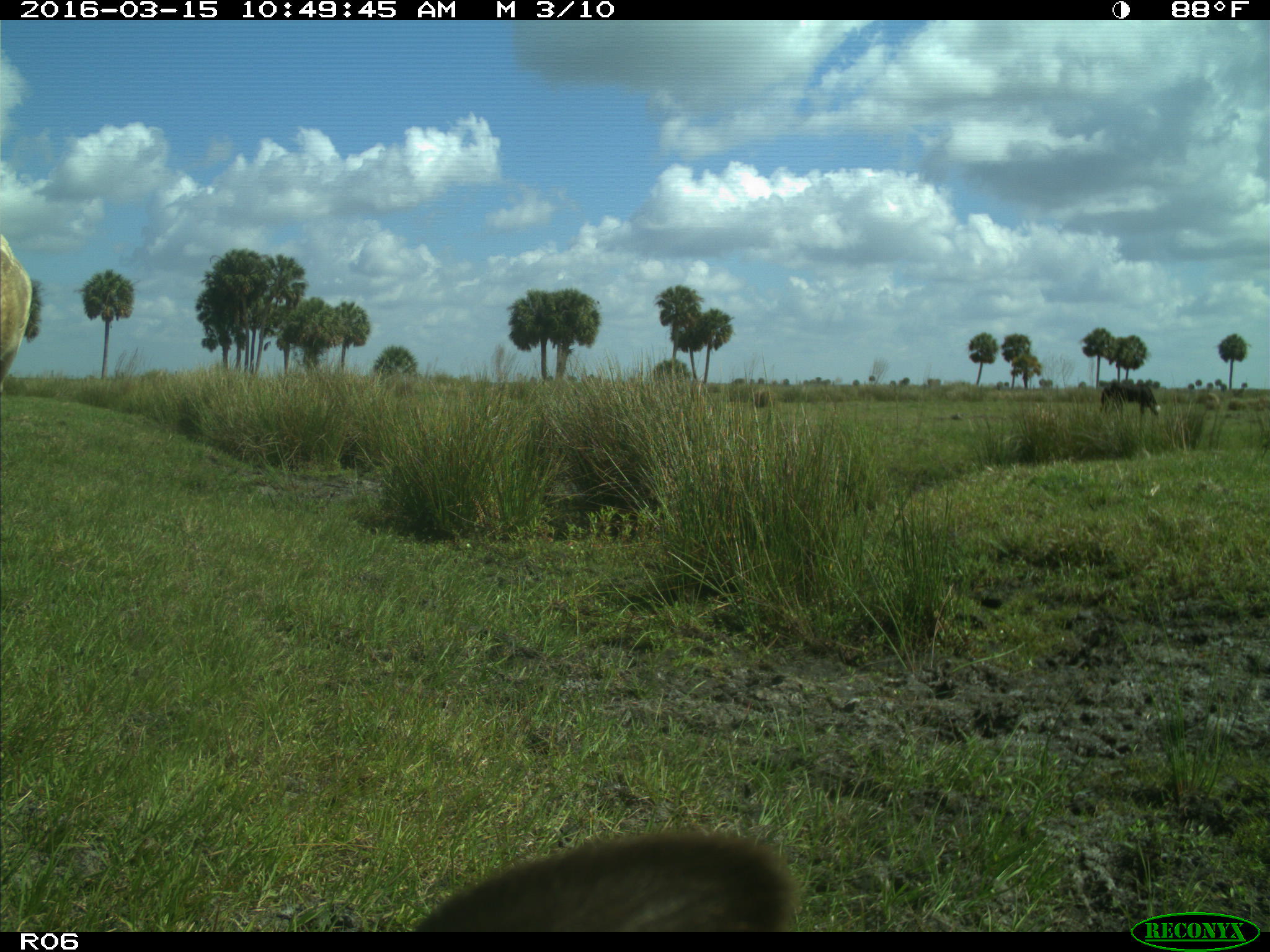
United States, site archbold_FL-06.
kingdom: Animalia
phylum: Chordata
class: Mammalia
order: Artiodactyla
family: Bovidae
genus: Bos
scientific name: Bos taurus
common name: domestic cow